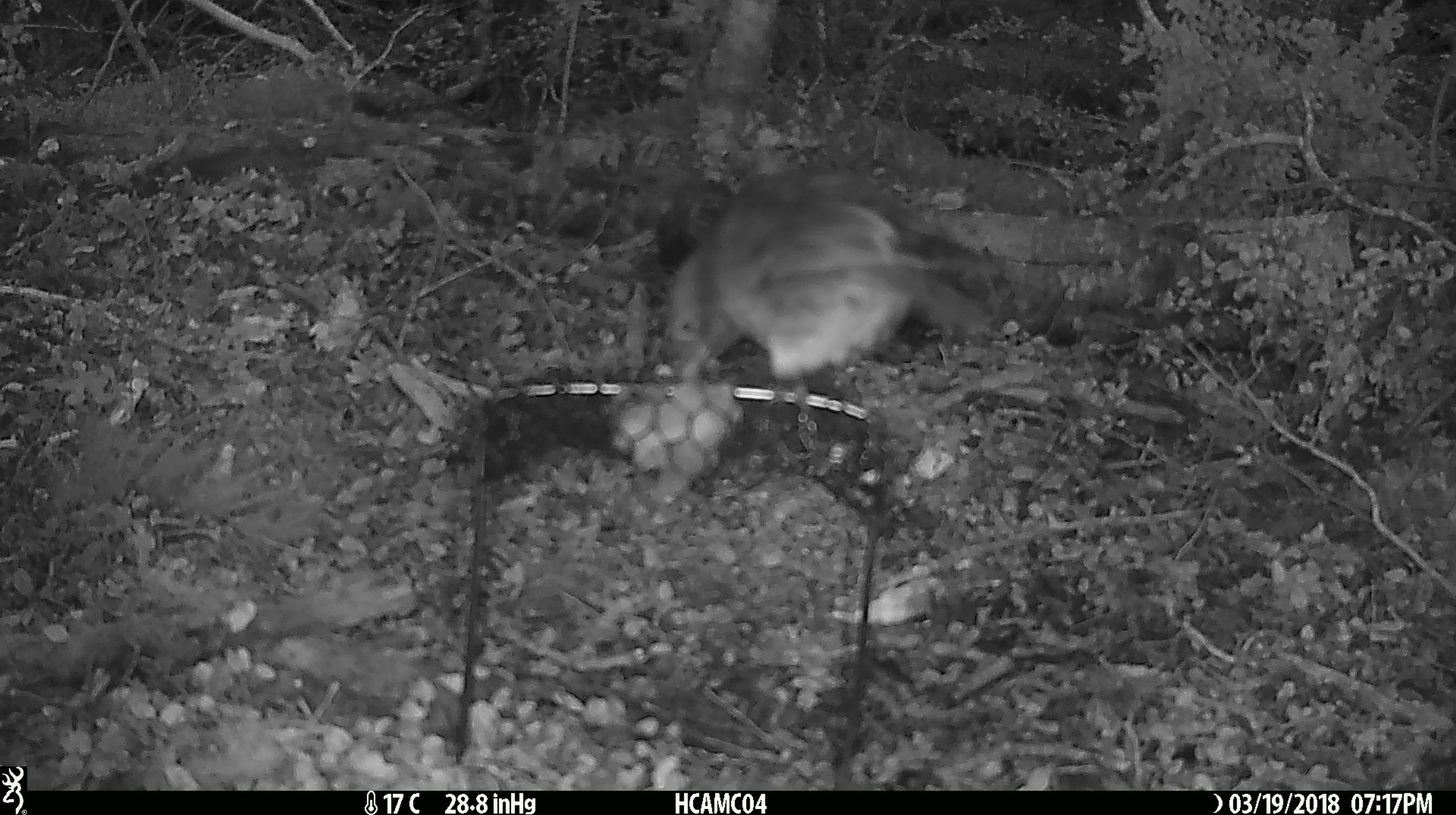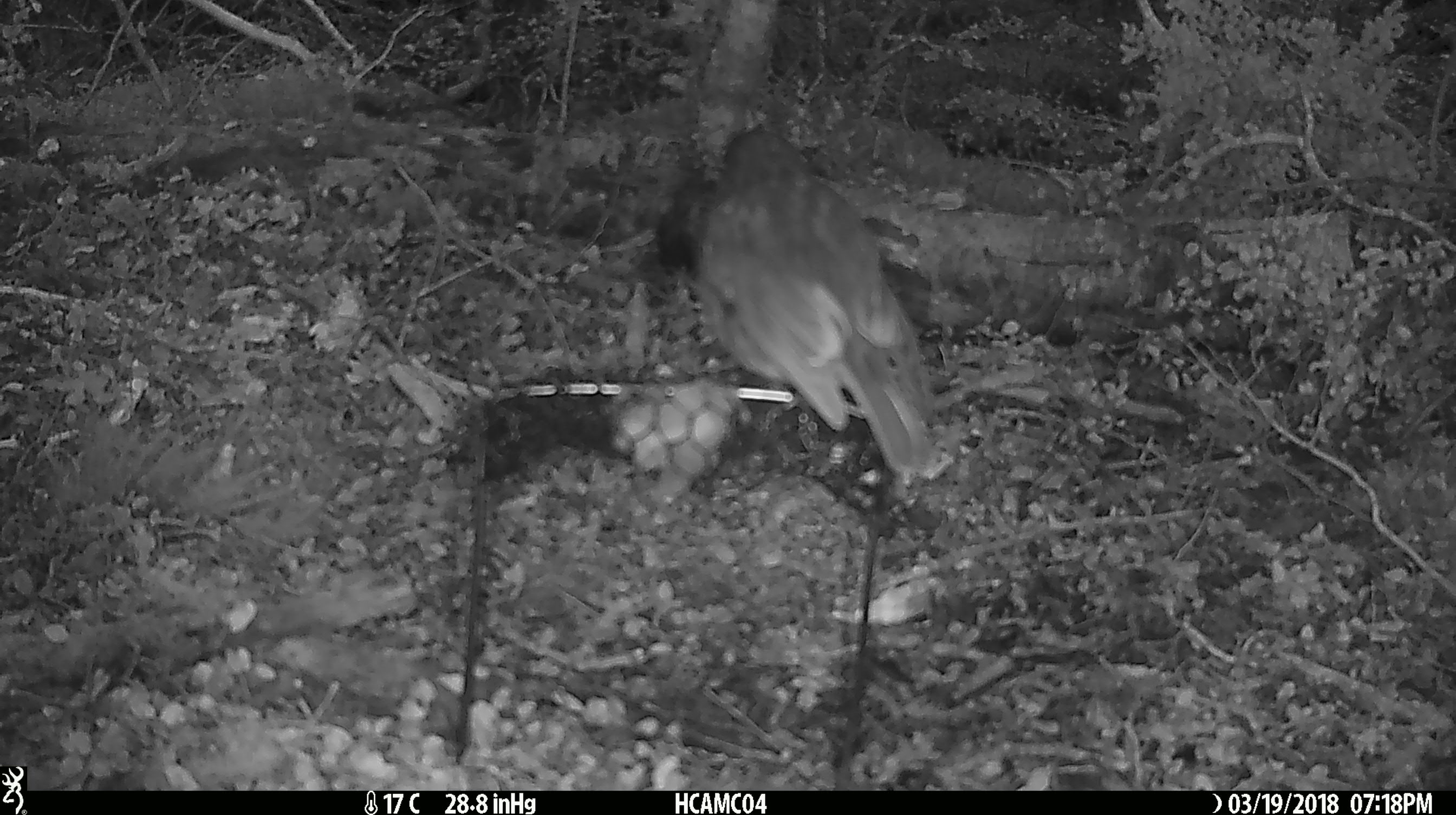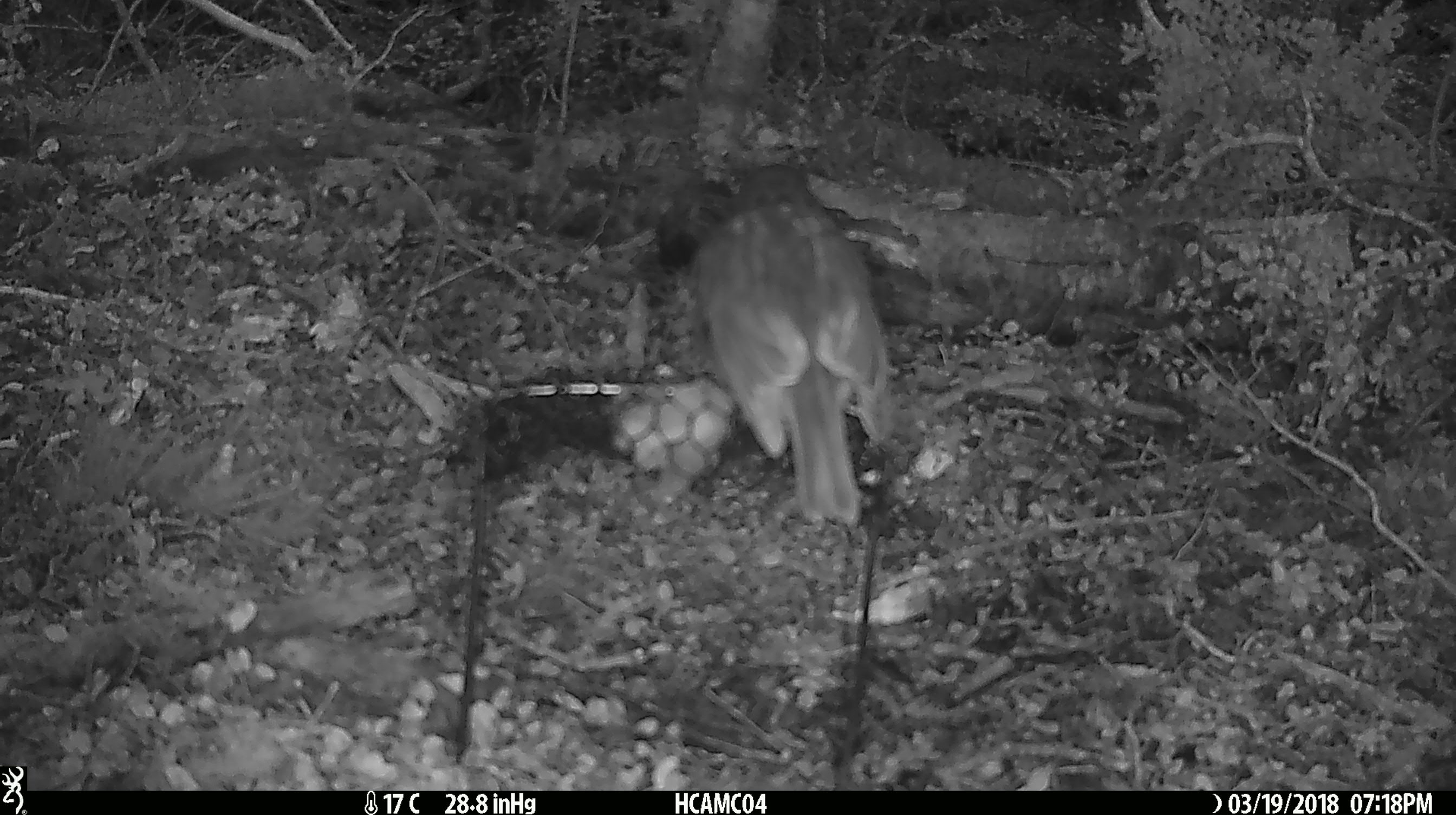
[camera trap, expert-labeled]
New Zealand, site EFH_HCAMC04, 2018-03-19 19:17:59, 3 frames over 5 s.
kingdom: Animalia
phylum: Chordata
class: Aves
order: Passeriformes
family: Petroicidae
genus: Petroica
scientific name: Petroica australis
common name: new zealand robin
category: robin